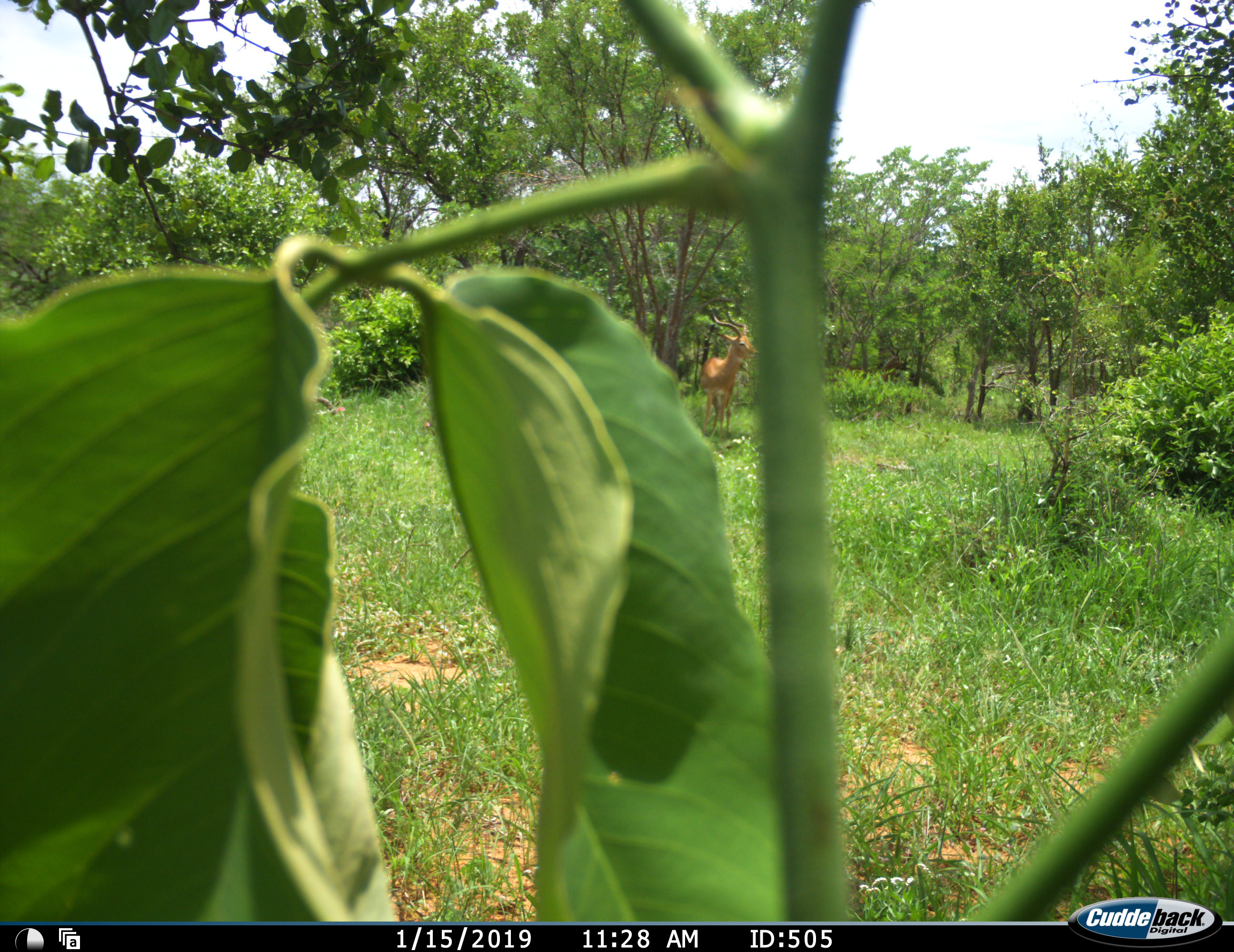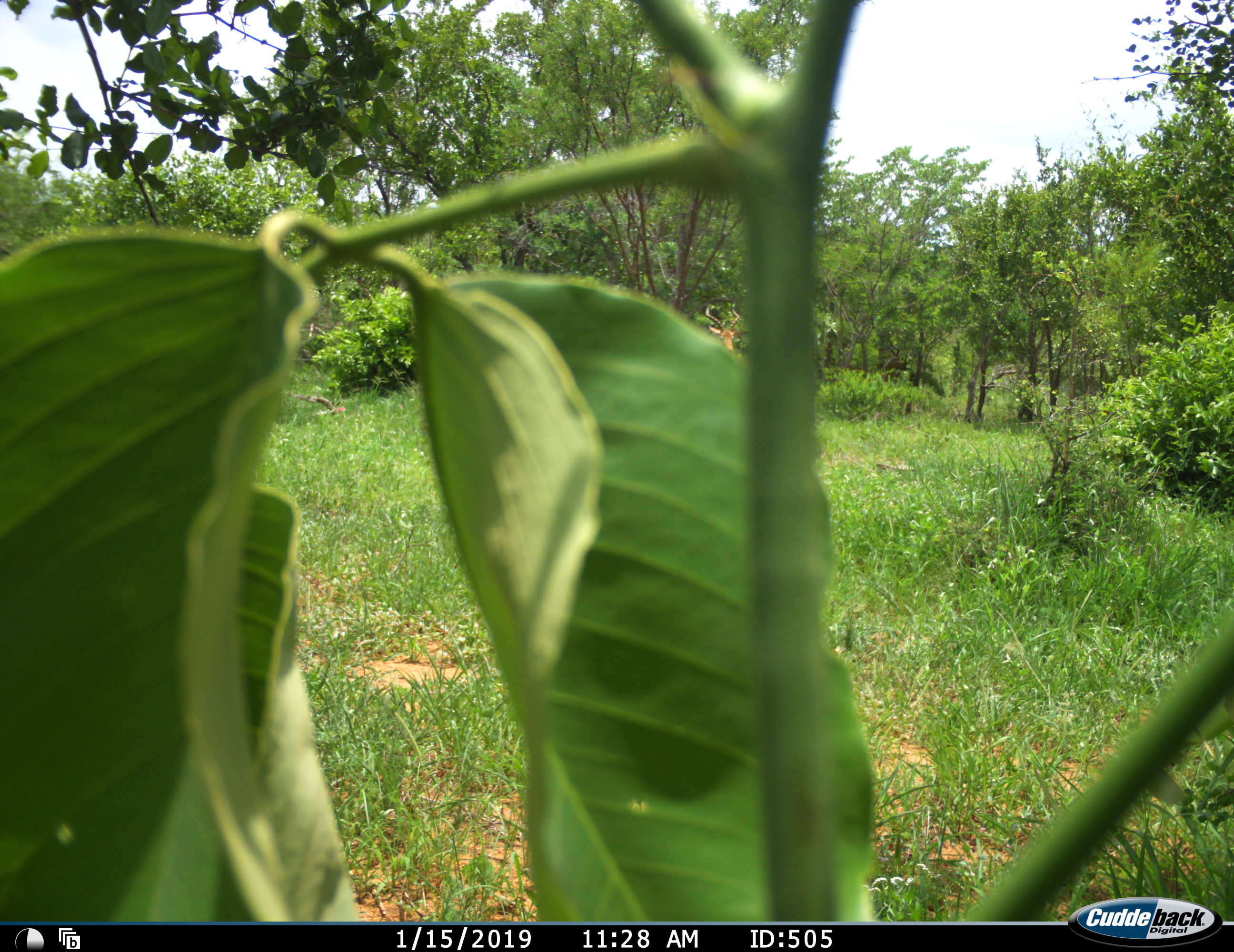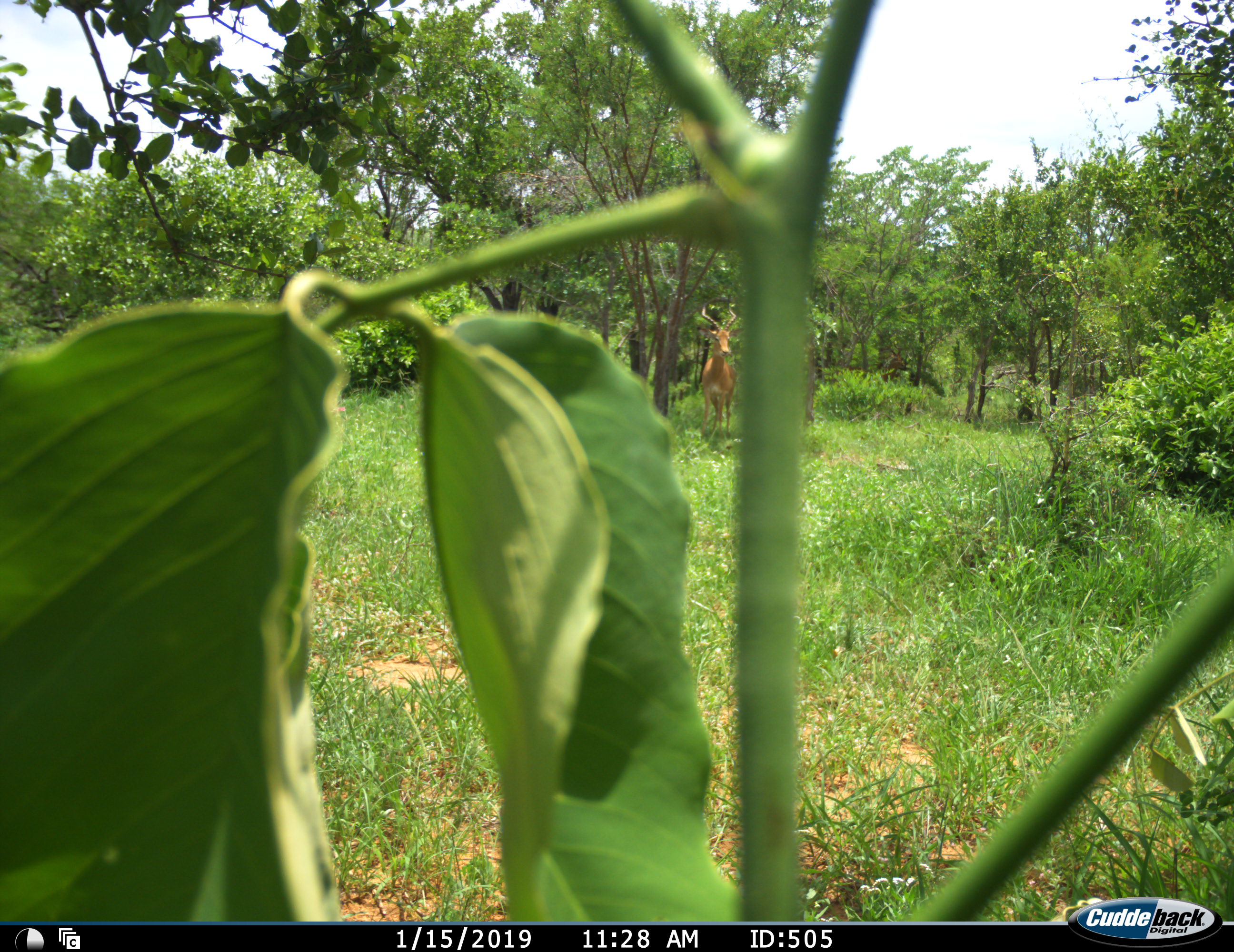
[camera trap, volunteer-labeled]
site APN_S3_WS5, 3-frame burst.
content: unidentified animal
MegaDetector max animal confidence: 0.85